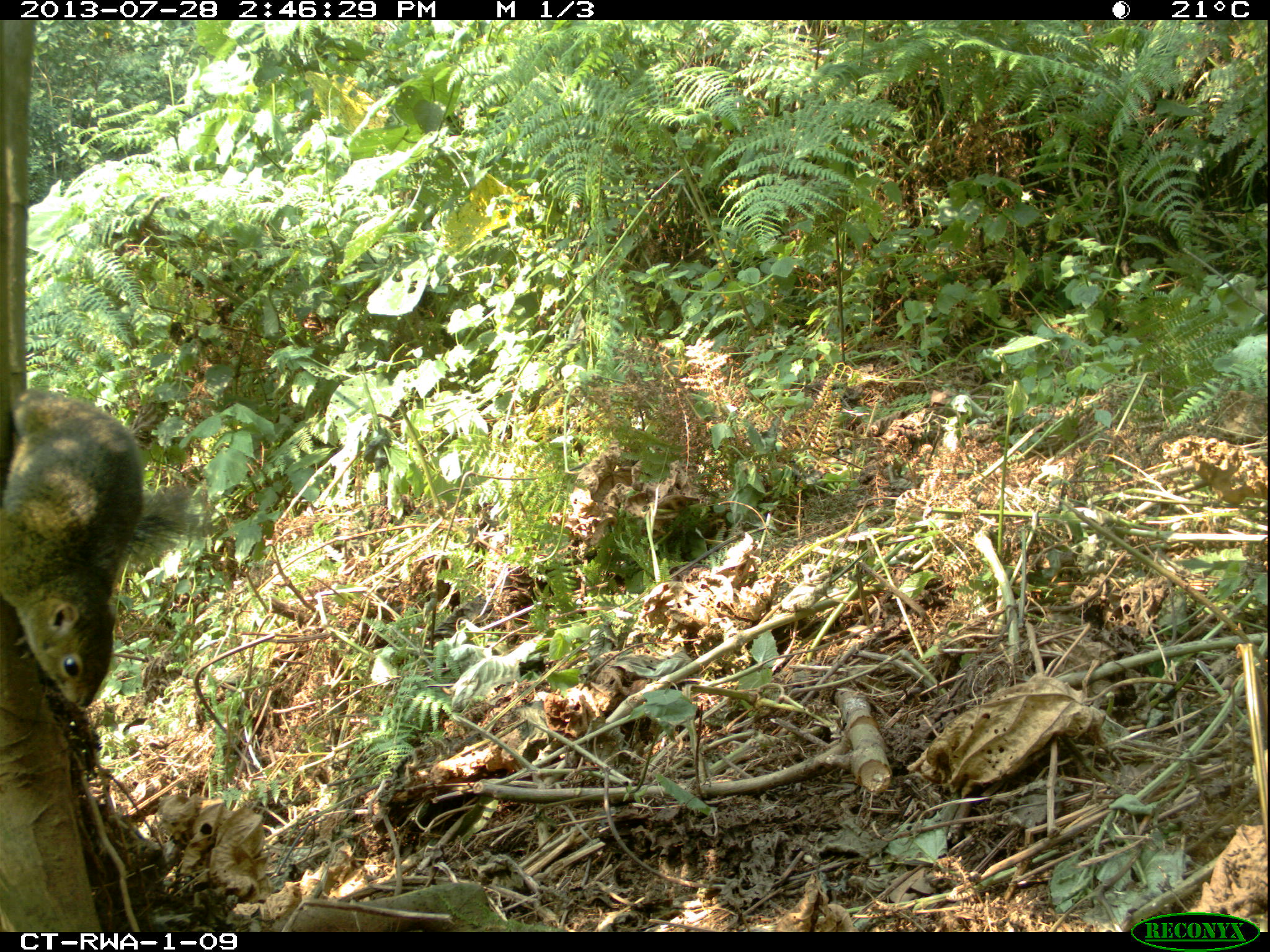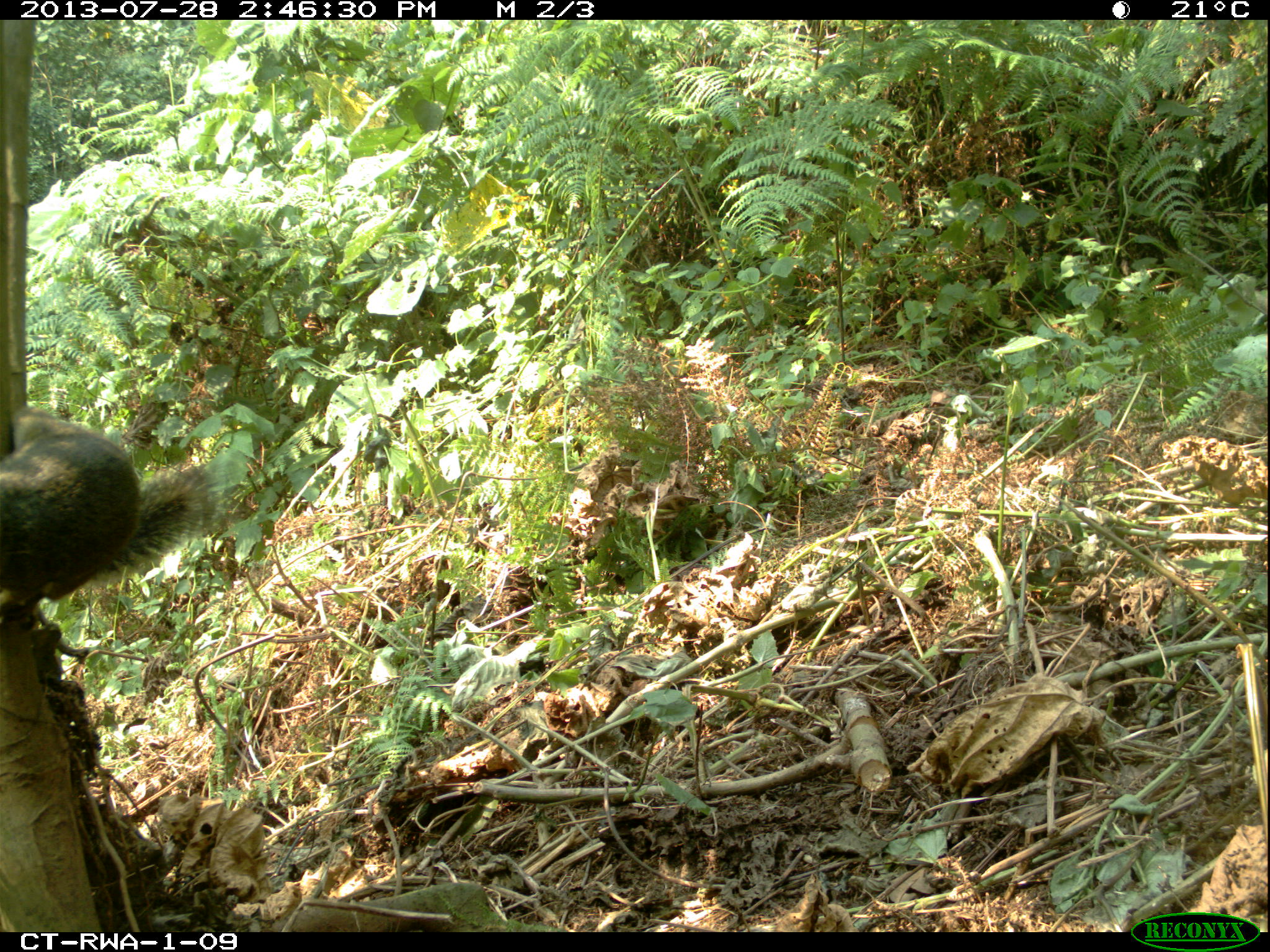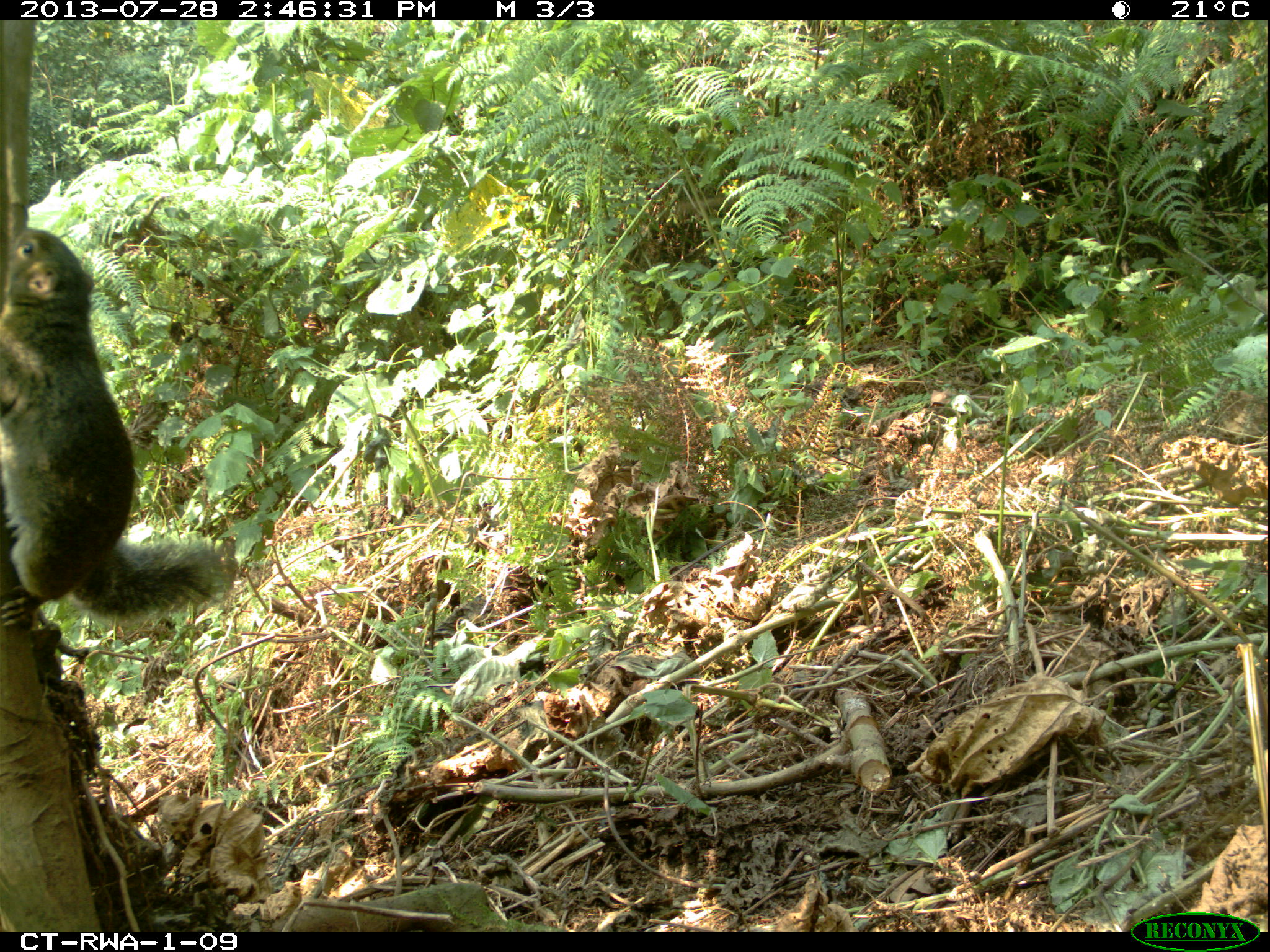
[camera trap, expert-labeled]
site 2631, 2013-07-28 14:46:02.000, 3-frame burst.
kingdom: Animalia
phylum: Chordata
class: Mammalia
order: Rodentia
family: Sciuridae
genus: Funisciurus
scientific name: Funisciurus carruthersi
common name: carruther's mountain squirrel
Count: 1.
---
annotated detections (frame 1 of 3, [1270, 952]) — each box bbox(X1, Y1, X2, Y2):
funisciurus carruthersi: bbox(1, 387, 214, 708)